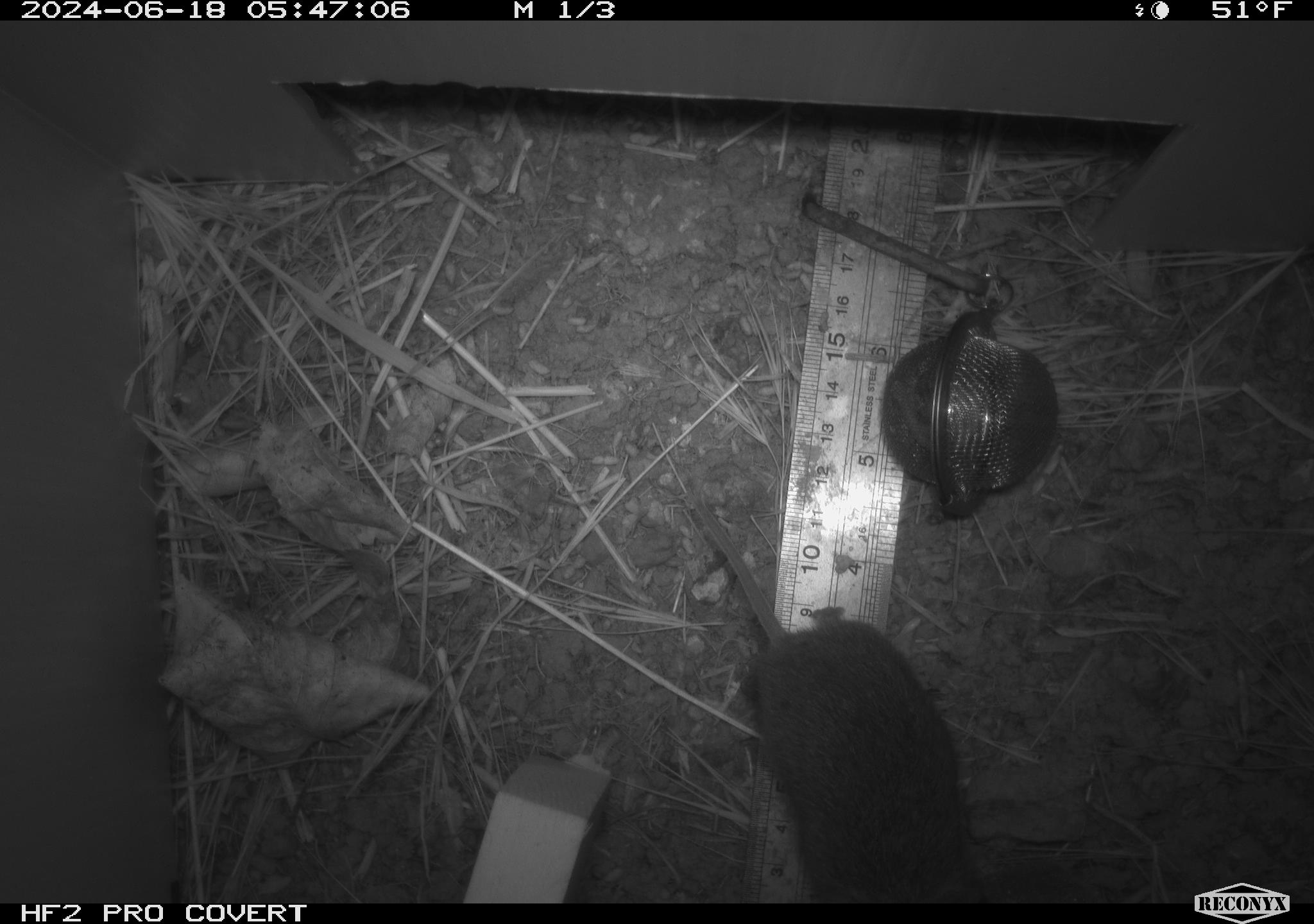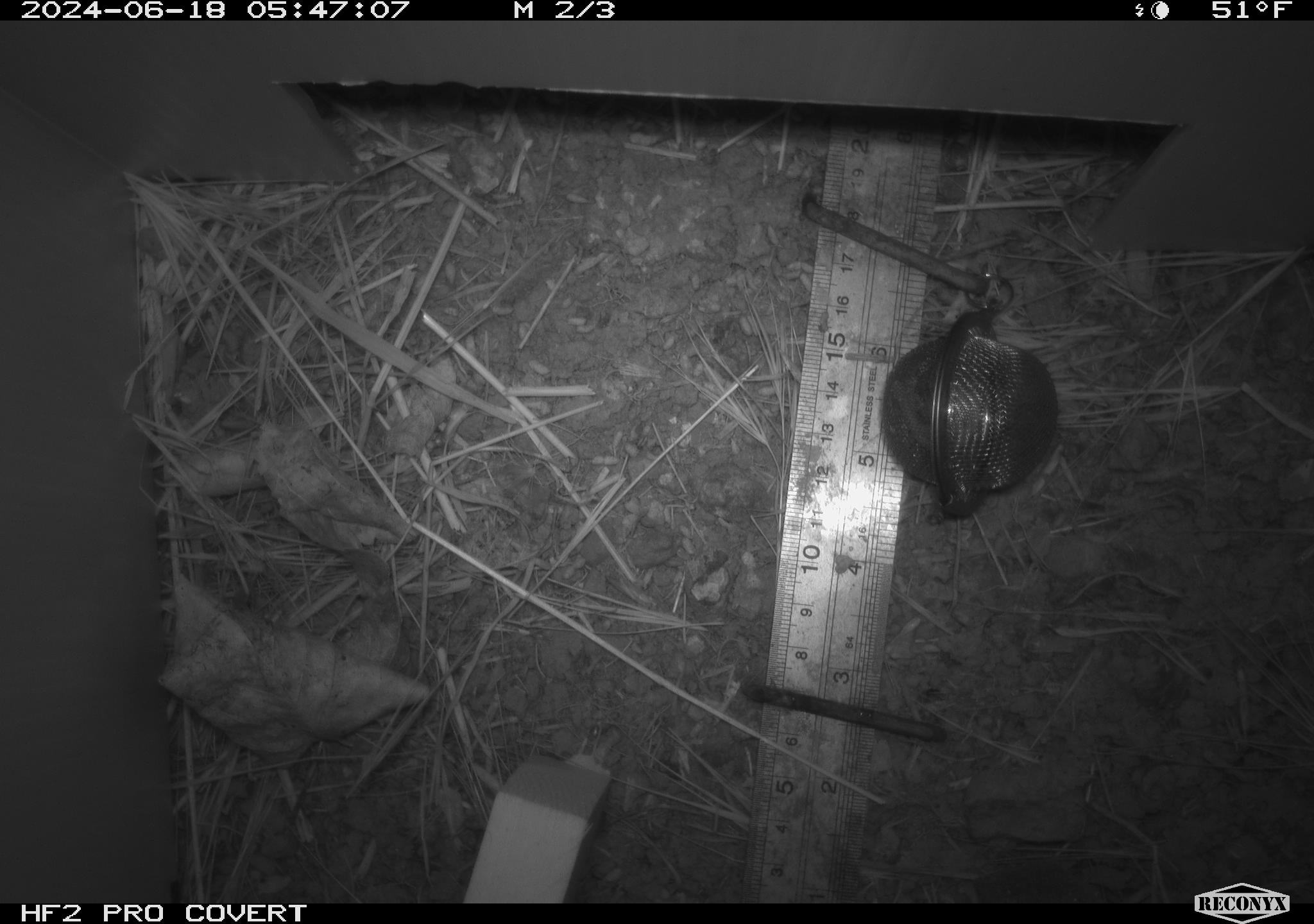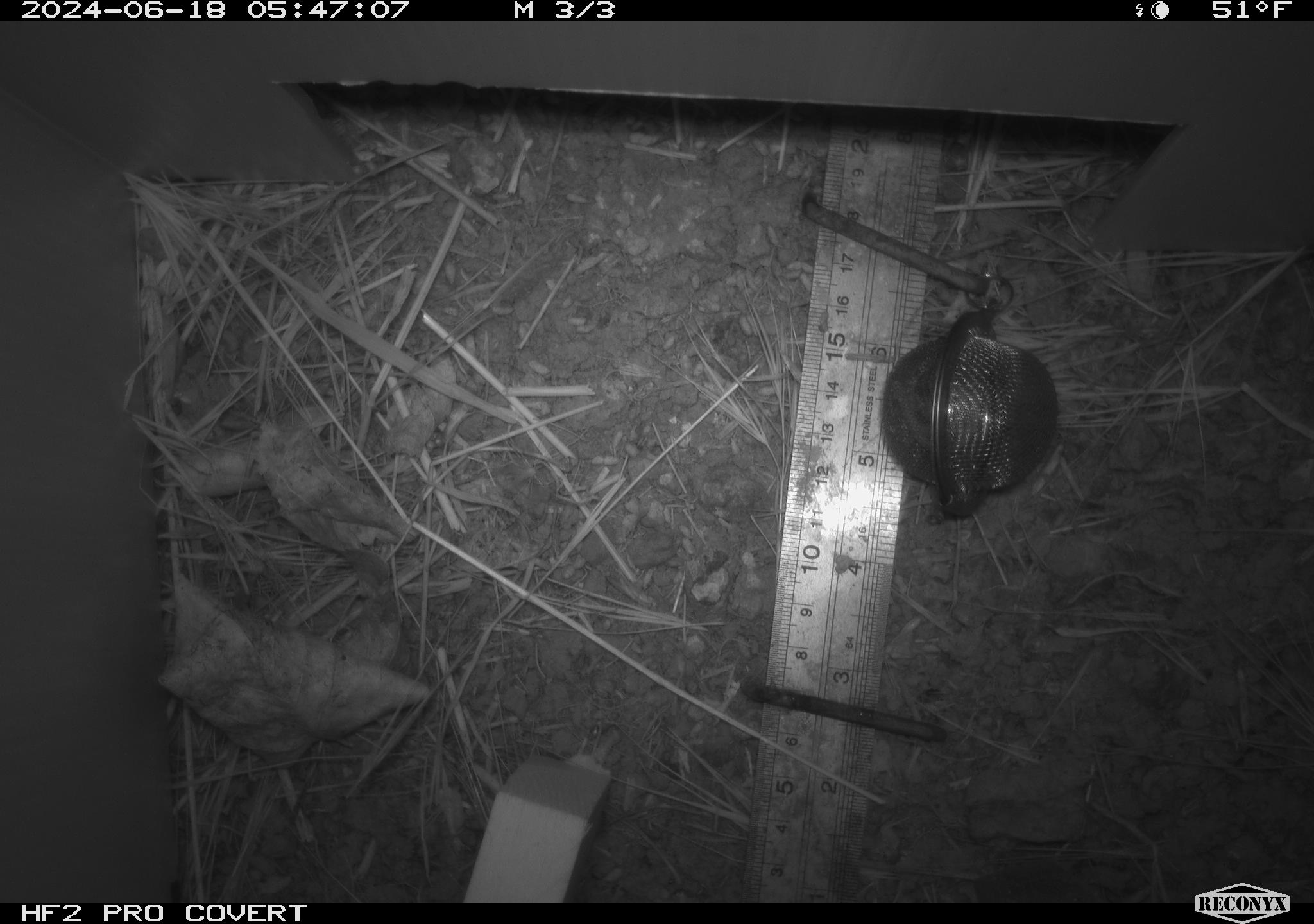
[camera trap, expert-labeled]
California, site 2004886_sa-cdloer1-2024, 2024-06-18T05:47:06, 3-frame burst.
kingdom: Animalia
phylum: Chordata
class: Mammalia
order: Rodentia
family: Cricetidae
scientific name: Arvicolinae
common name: voles, lemmings, and muskrats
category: arvicolinae subfamily